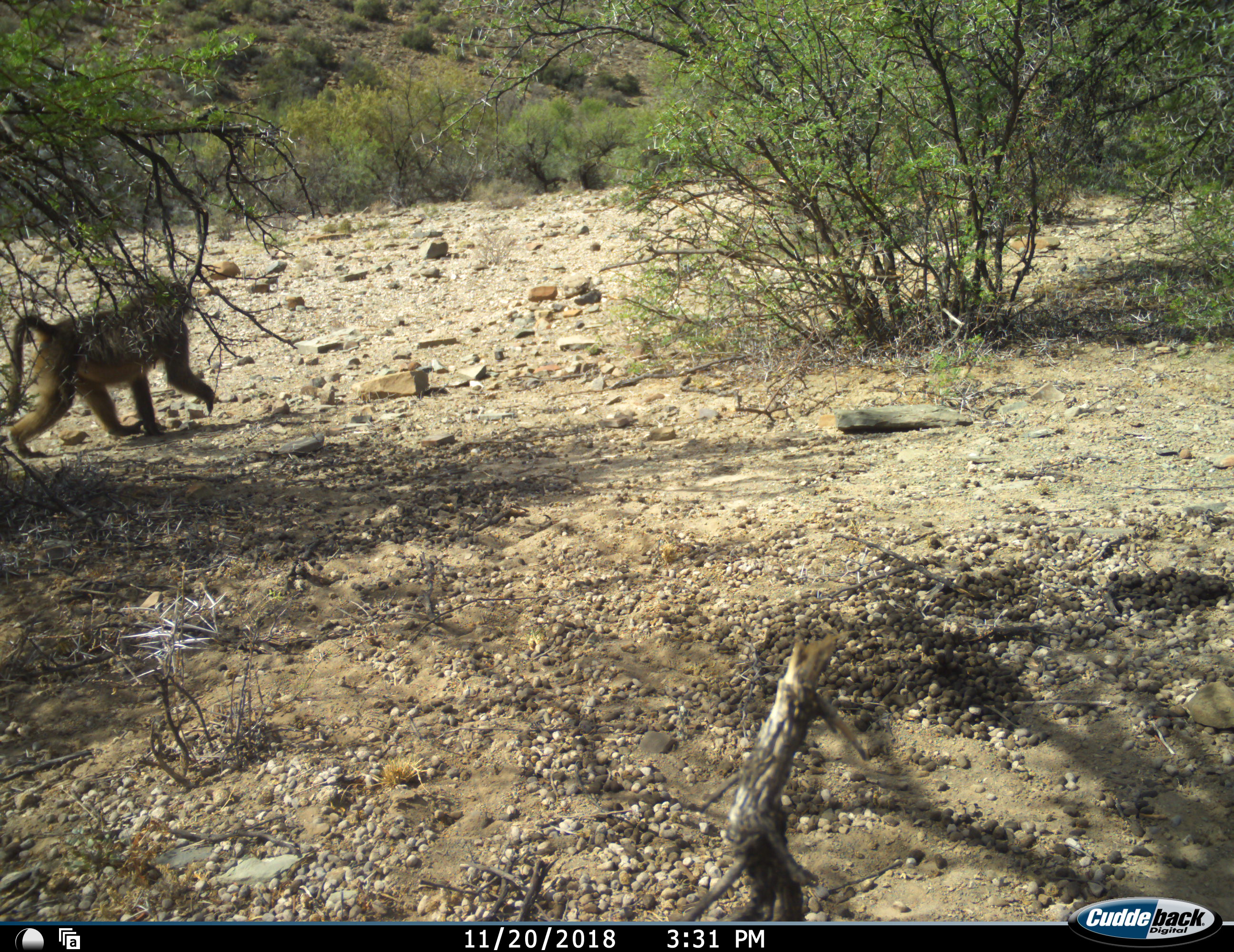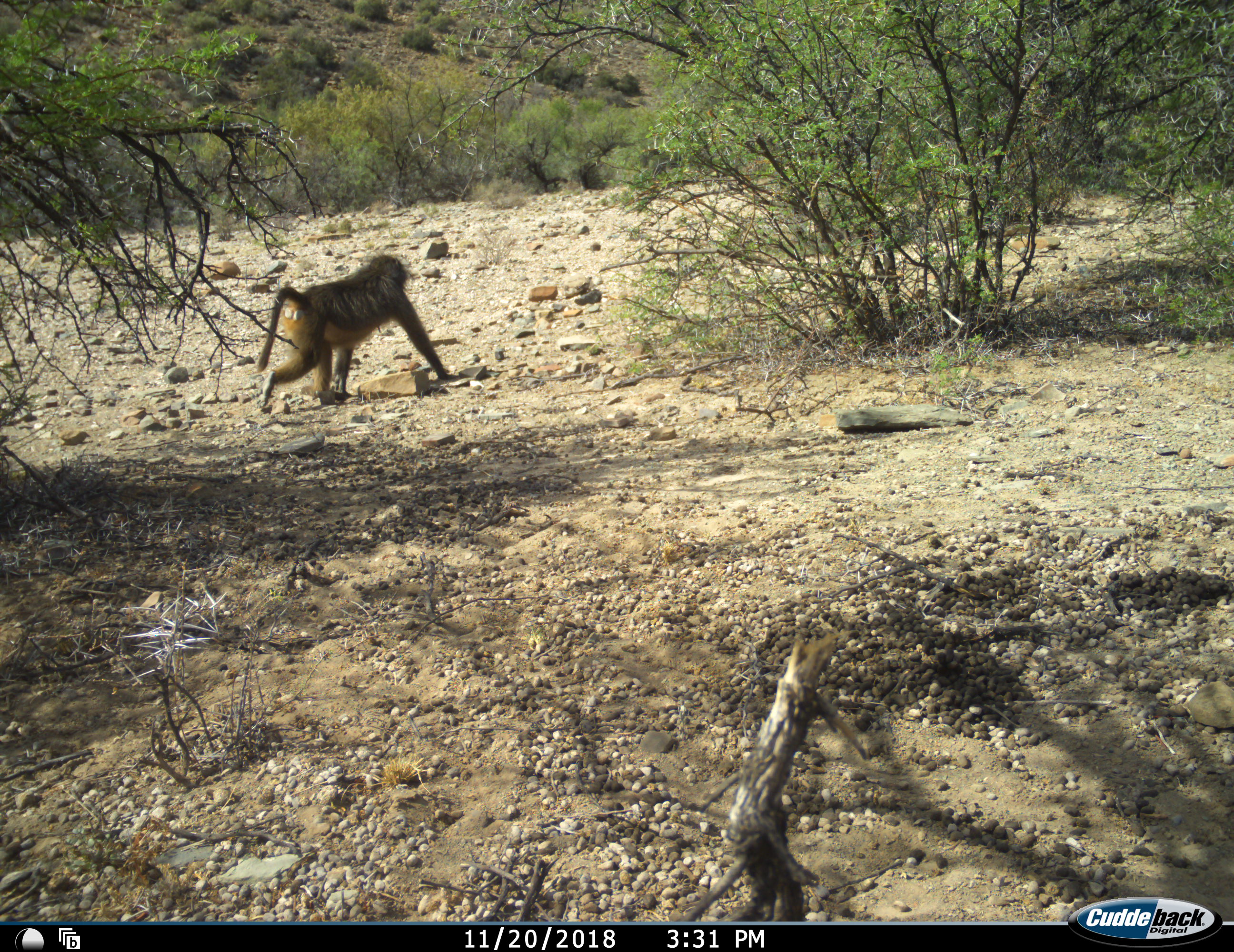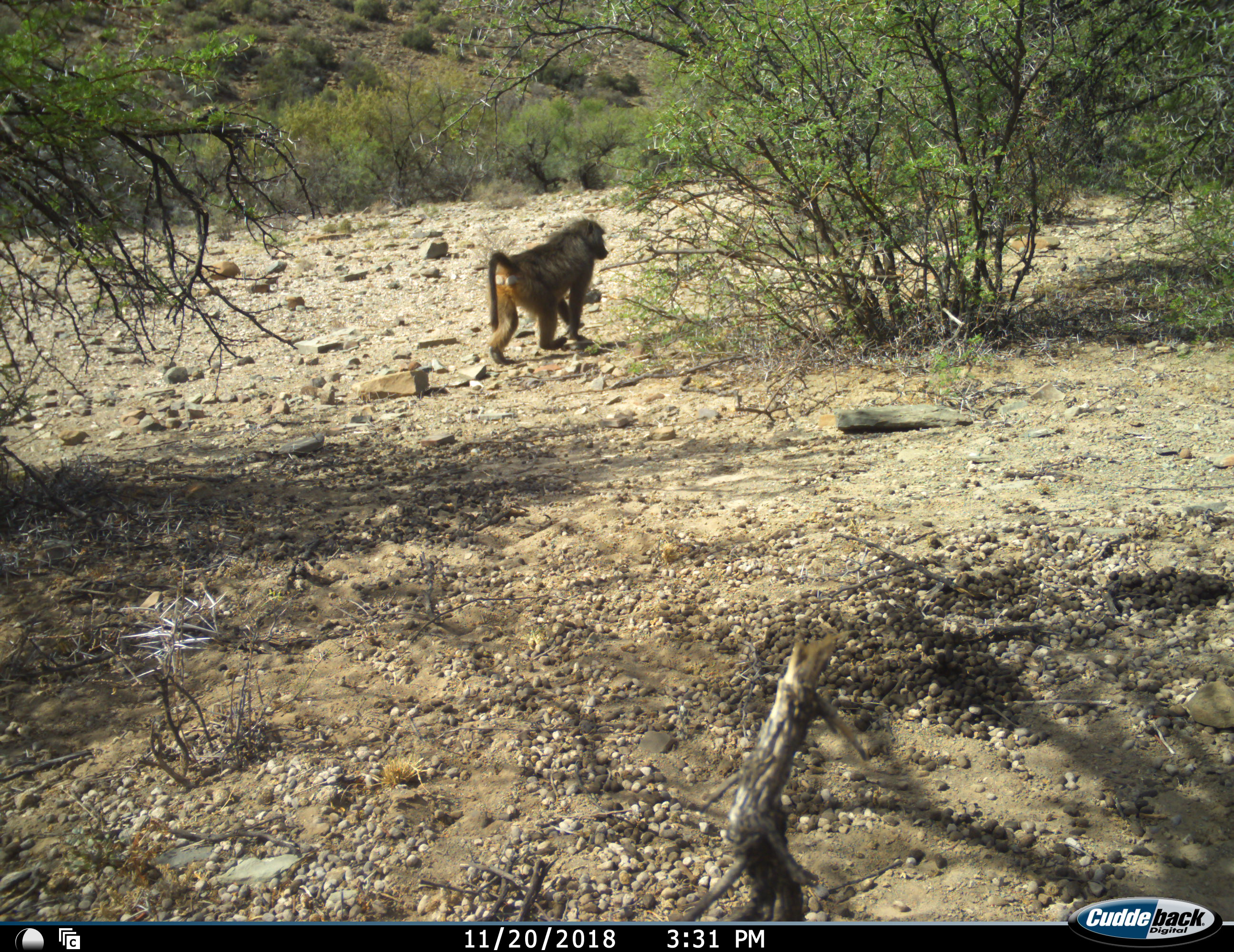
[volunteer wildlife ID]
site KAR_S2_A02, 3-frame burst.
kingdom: Animalia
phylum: Chordata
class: Mammalia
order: Primates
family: Cercopithecidae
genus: Papio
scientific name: Papio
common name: baboon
Baboon (Papio), count 1. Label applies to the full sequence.